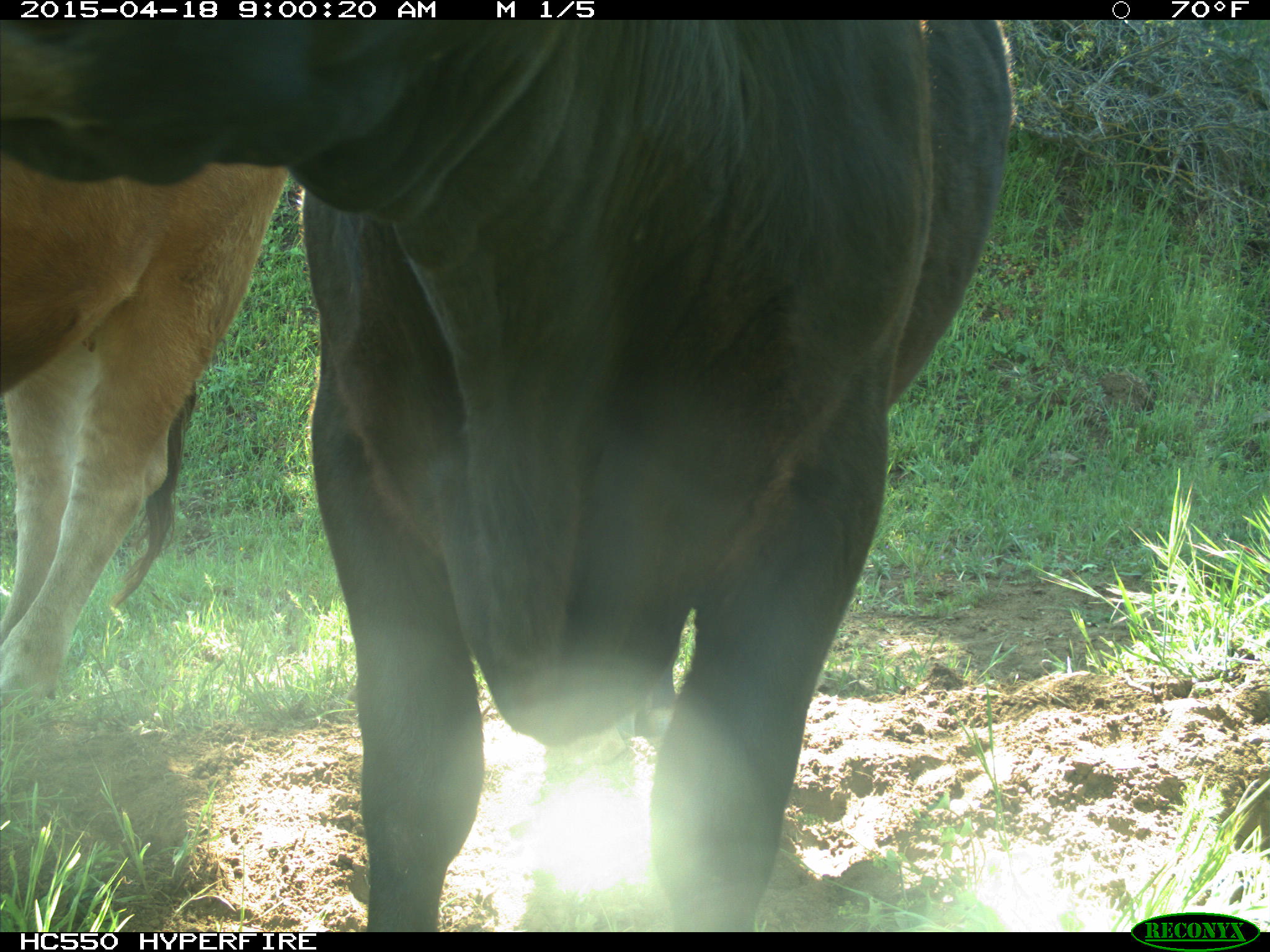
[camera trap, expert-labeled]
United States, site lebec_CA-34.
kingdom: Animalia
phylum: Chordata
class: Mammalia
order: Artiodactyla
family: Bovidae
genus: Bos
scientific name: Bos taurus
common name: domestic cow